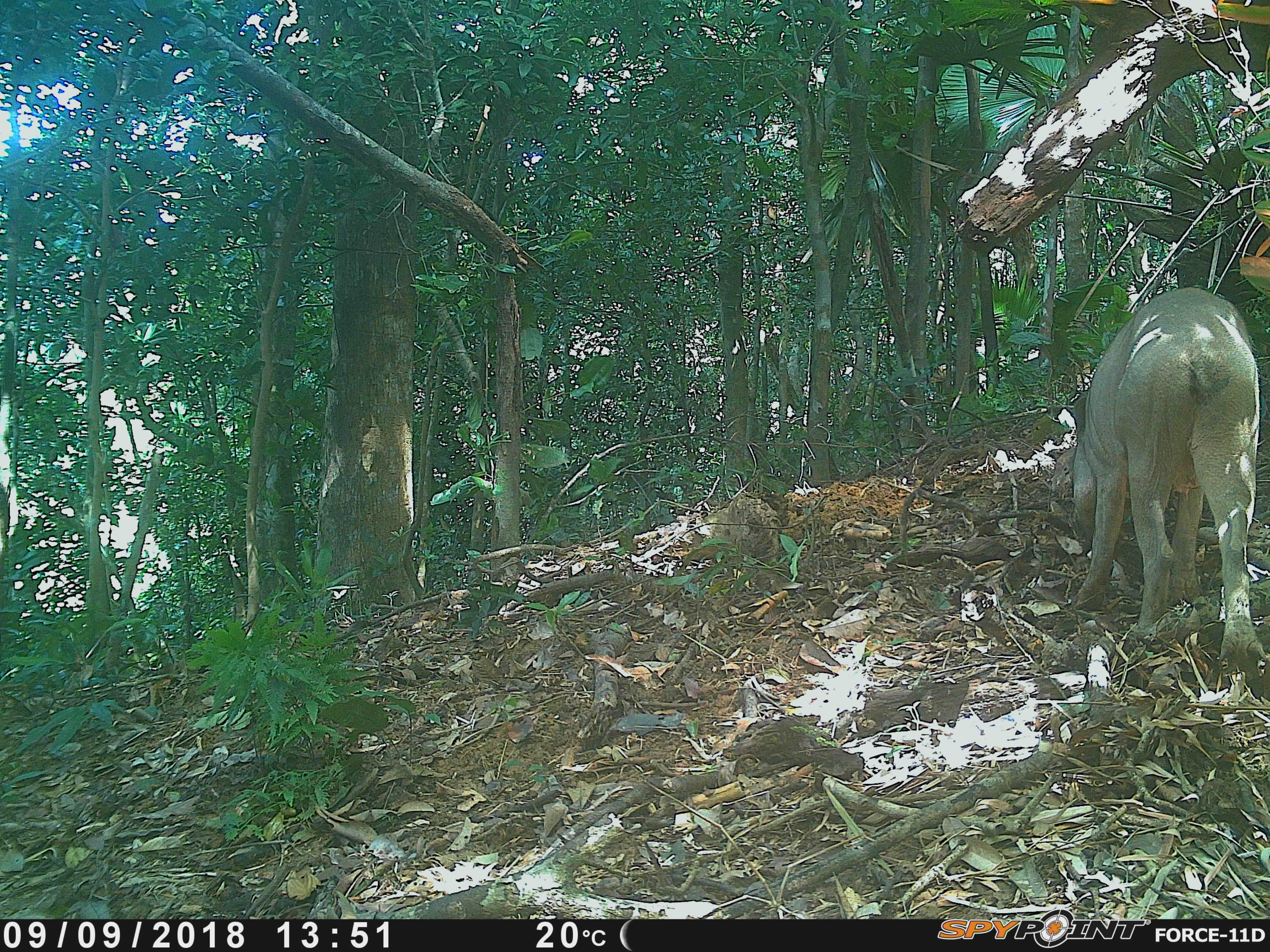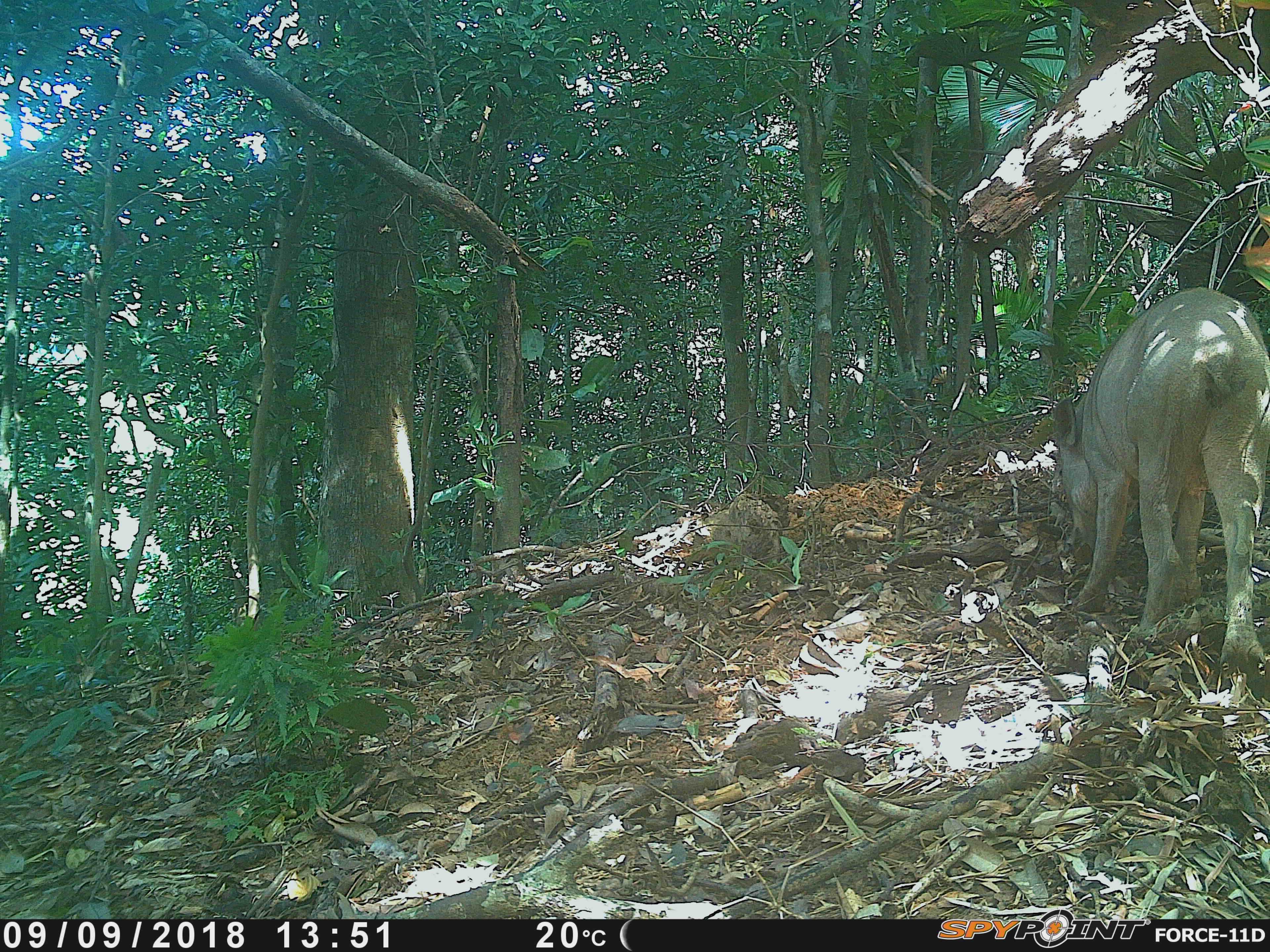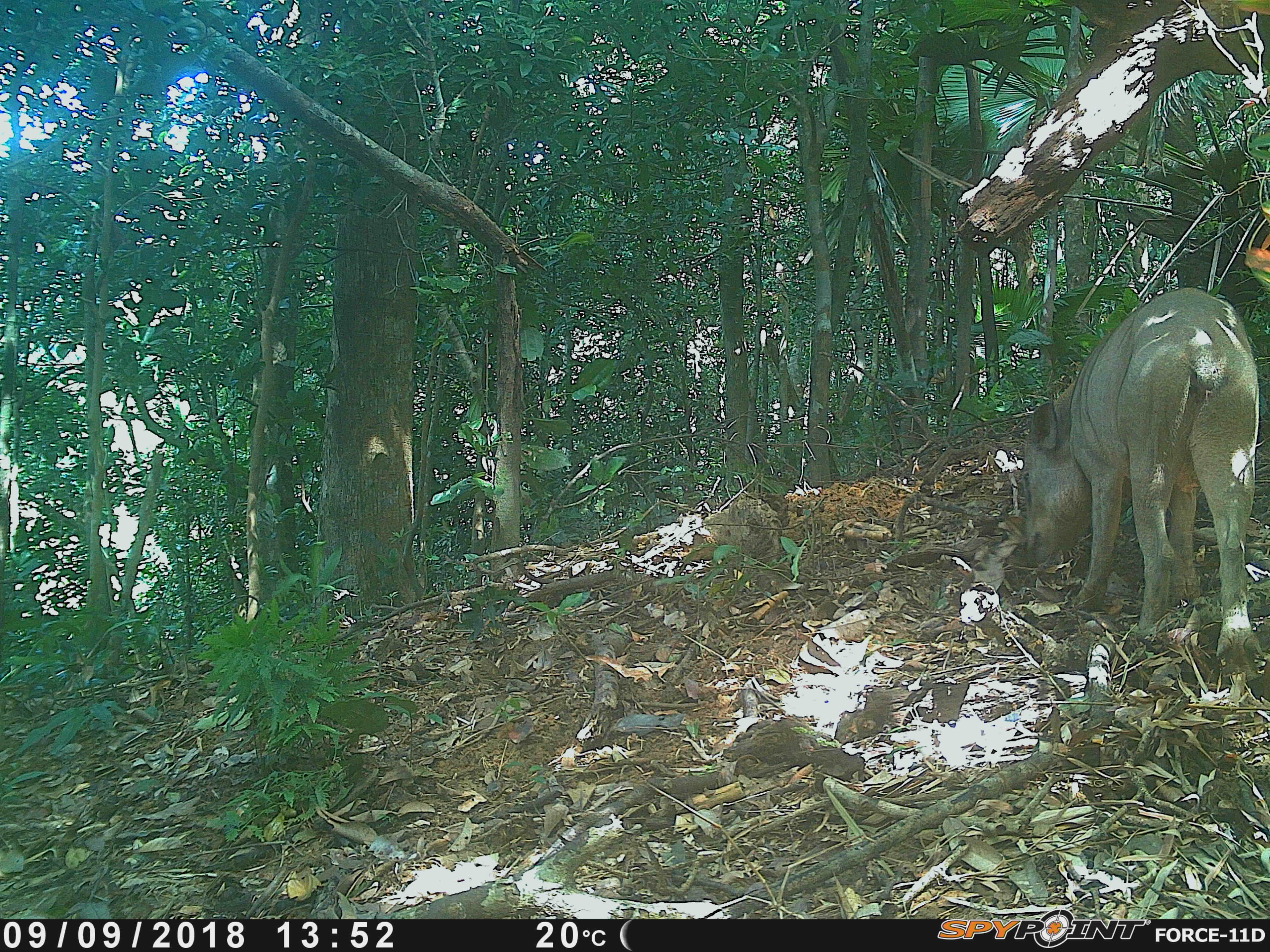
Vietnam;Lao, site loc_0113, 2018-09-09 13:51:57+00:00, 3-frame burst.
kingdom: Animalia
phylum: Chordata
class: Mammalia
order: Artiodactyla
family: Suidae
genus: Sus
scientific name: Sus scrofa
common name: eurasian wild pig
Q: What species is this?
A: Eurasian wild pig (Sus scrofa).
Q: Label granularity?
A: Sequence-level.